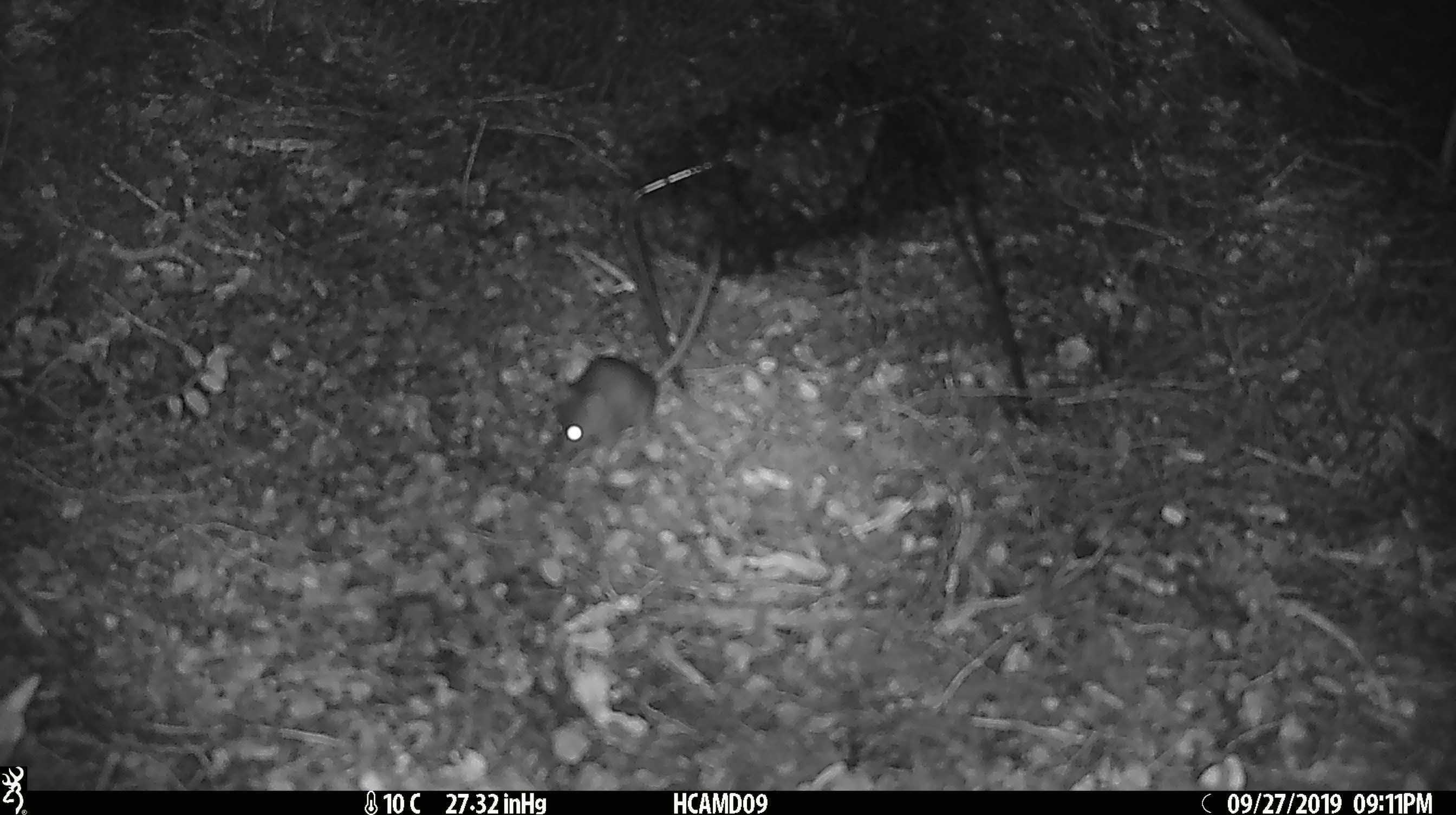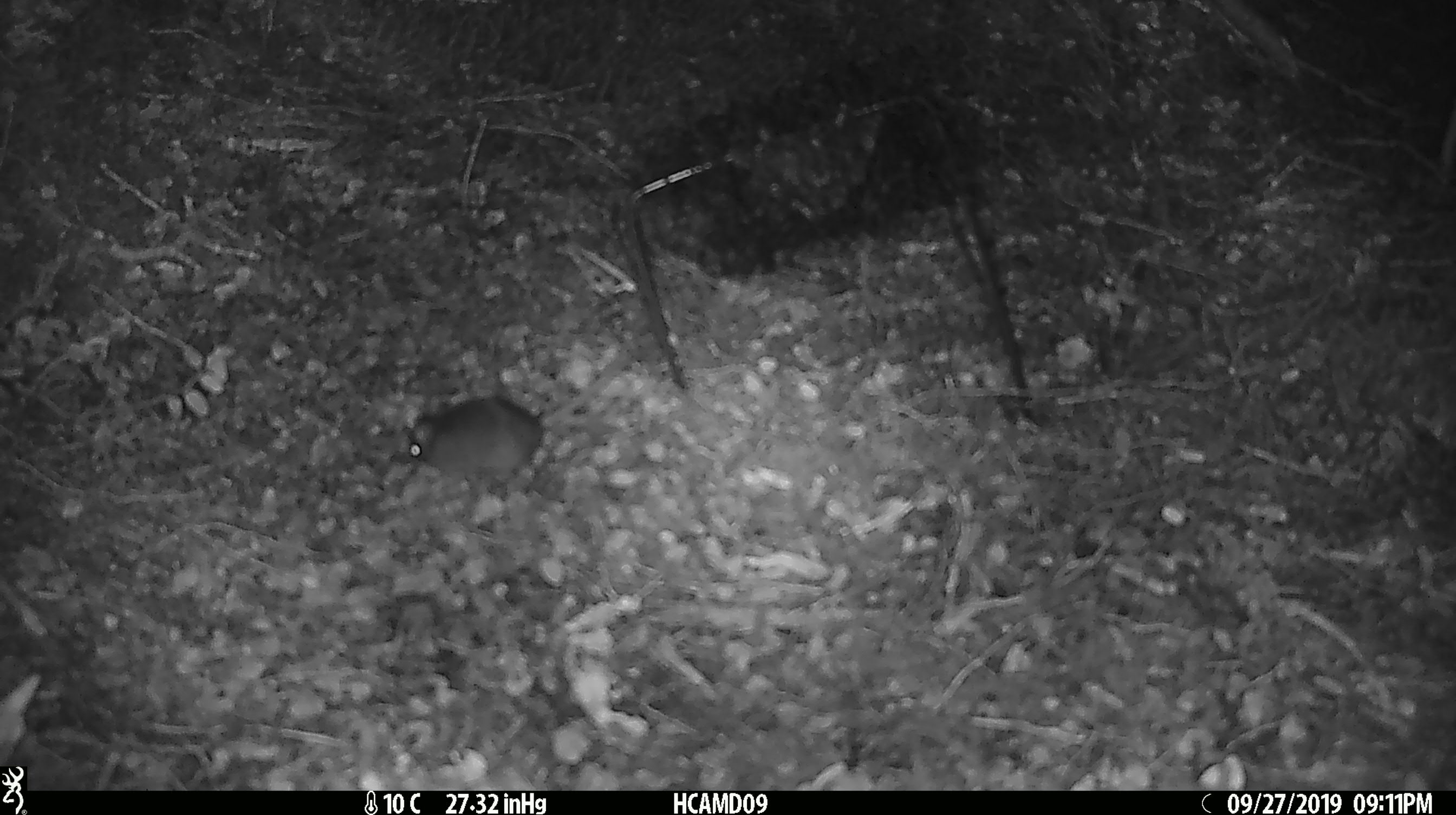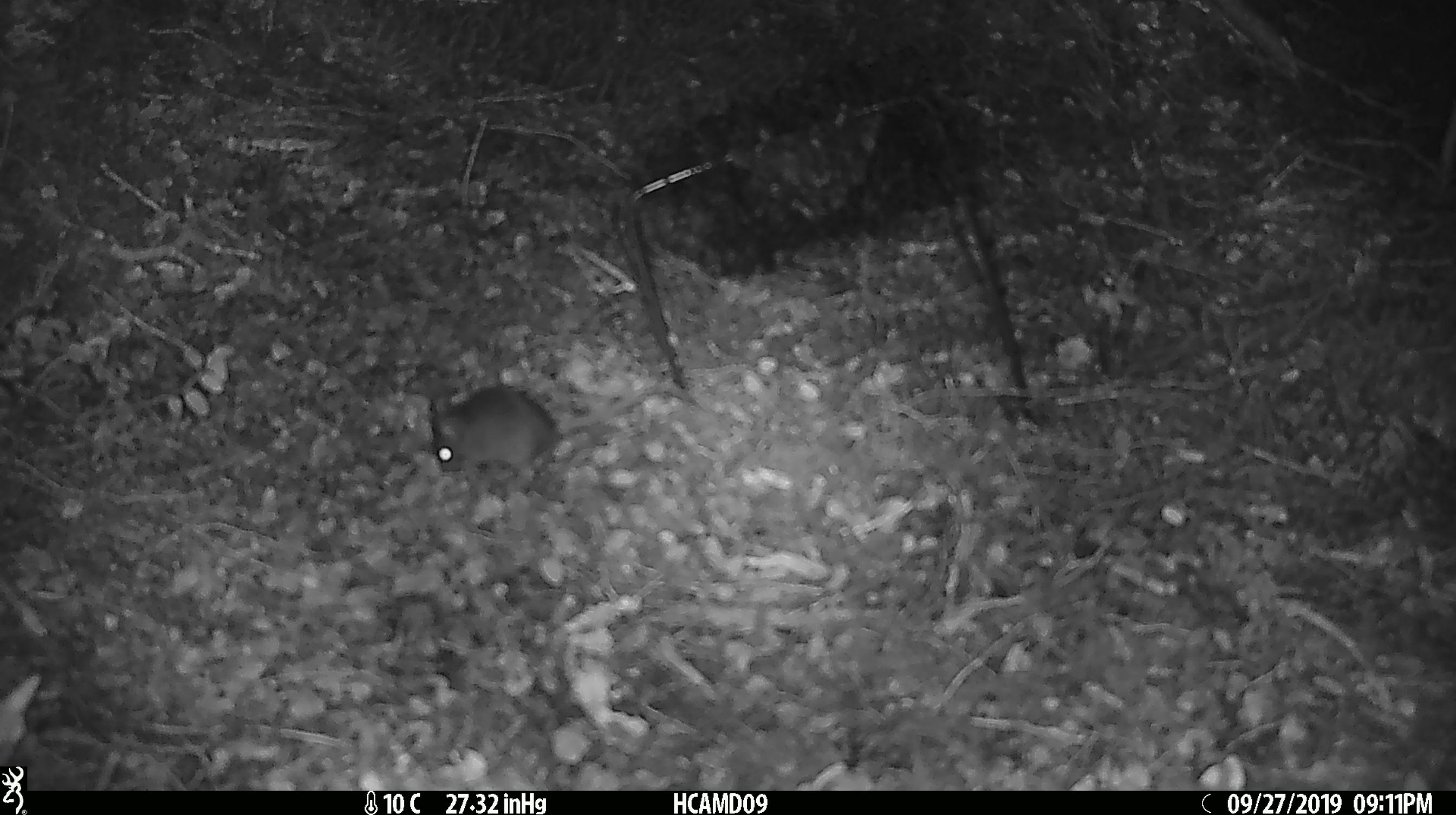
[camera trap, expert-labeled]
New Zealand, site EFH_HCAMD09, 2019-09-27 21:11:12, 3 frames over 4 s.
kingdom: Animalia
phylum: Chordata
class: Mammalia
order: Rodentia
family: Muridae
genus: Mus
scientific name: Mus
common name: mouse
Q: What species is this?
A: Mouse (Mus).